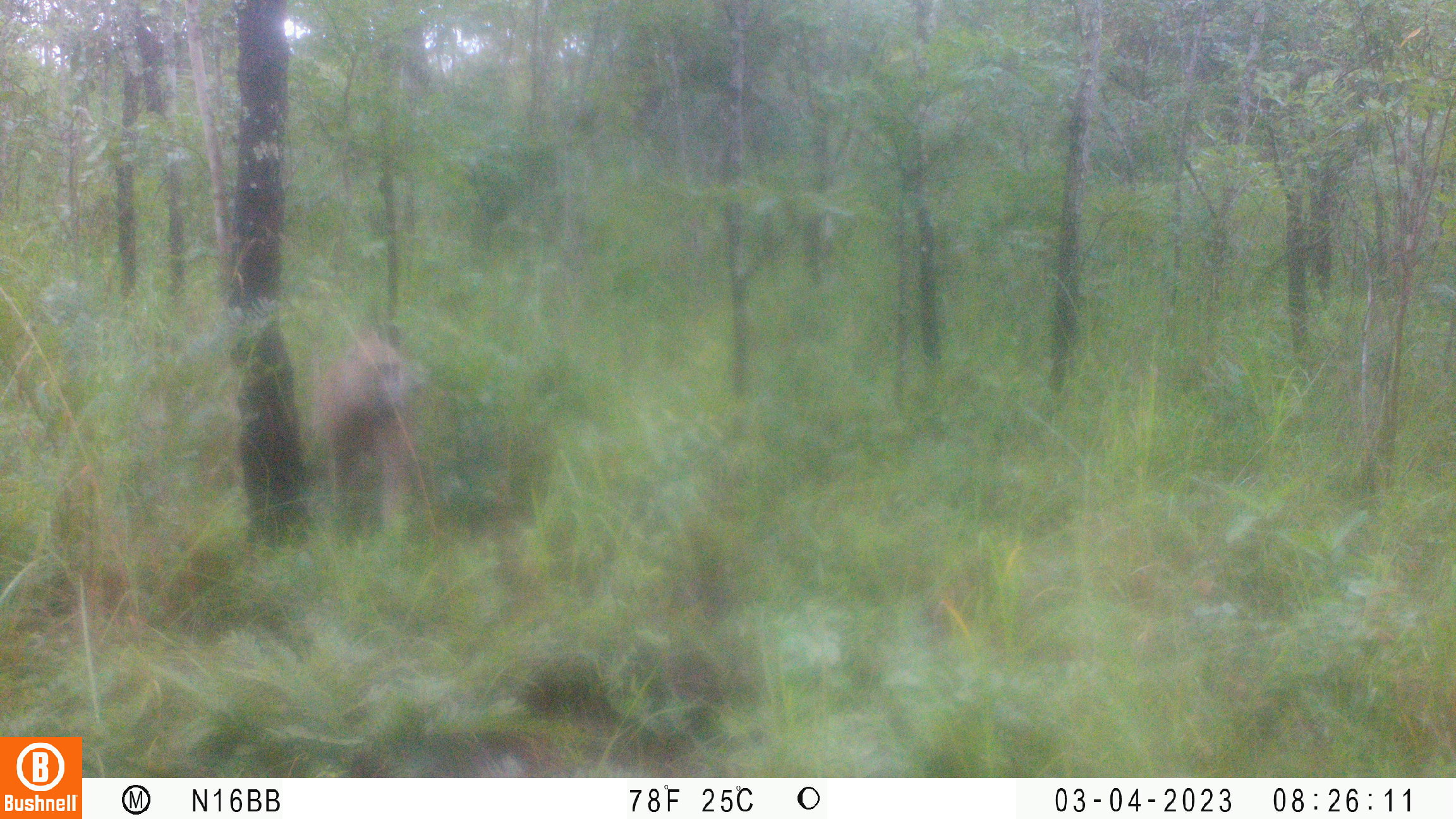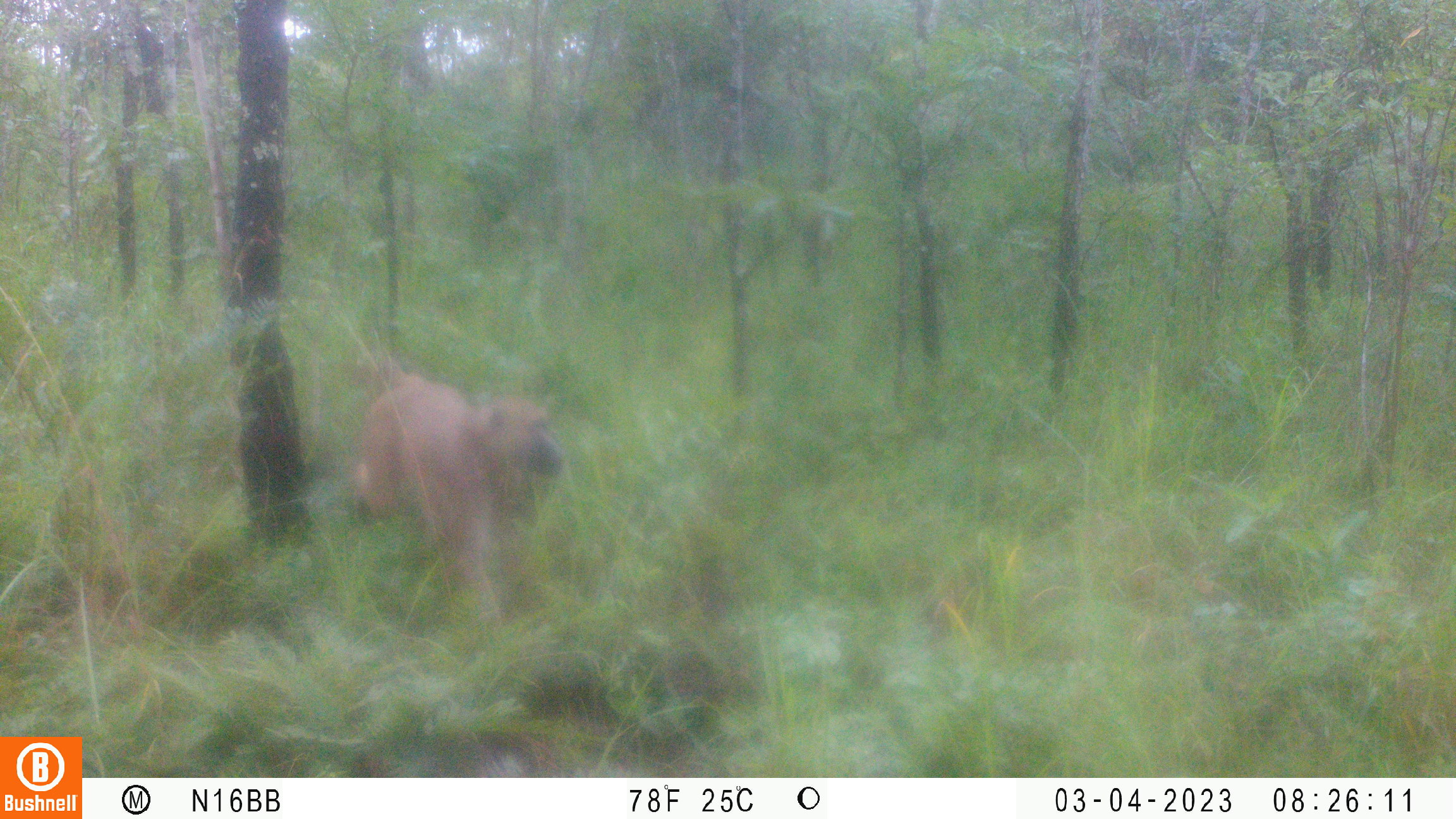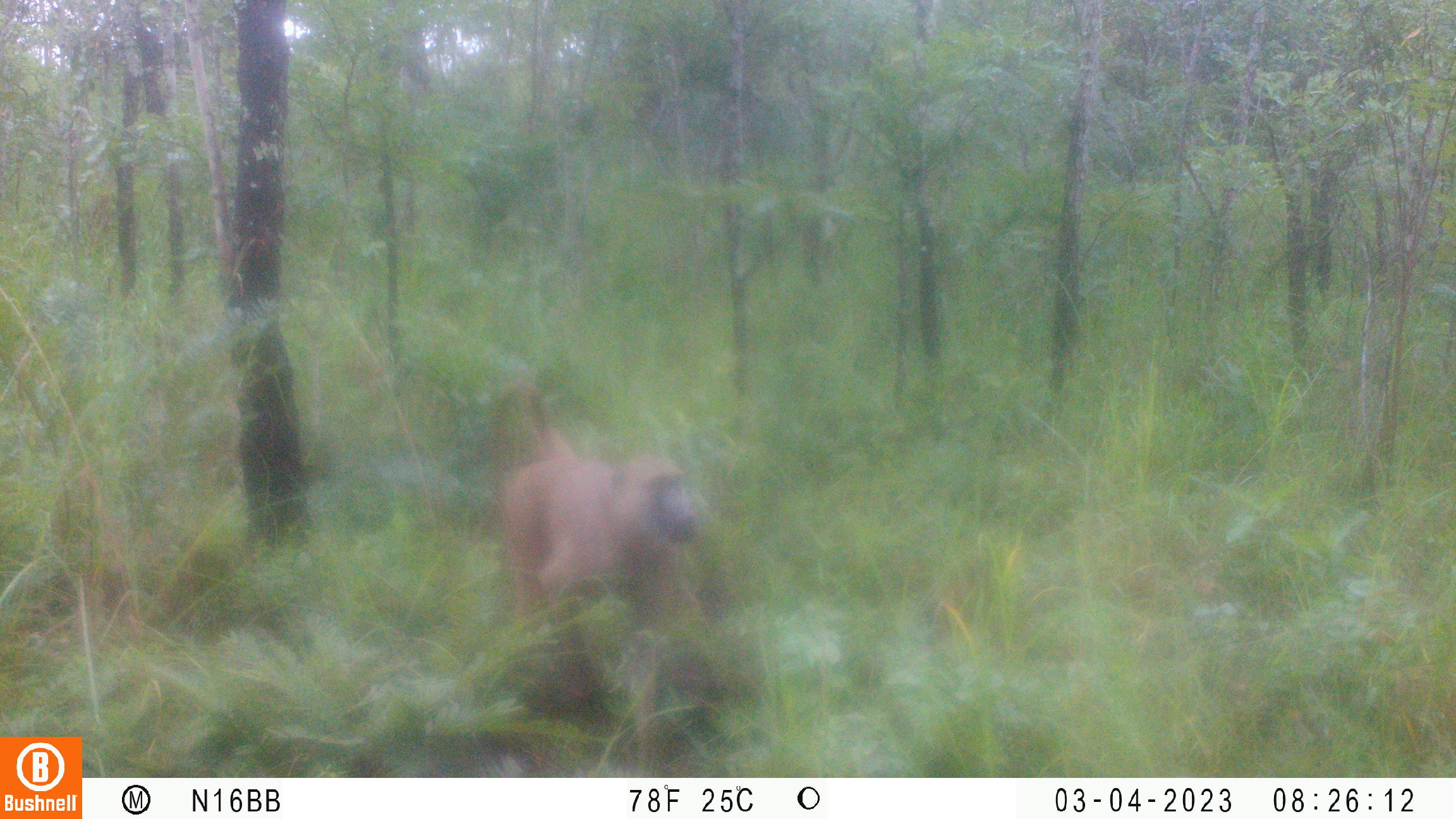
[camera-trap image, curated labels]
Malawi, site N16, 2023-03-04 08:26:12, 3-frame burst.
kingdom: Animalia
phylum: Chordata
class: Mammalia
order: Primates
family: Cercopithecidae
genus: Papio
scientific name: Papio cynocephalus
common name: yellow baboon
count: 1